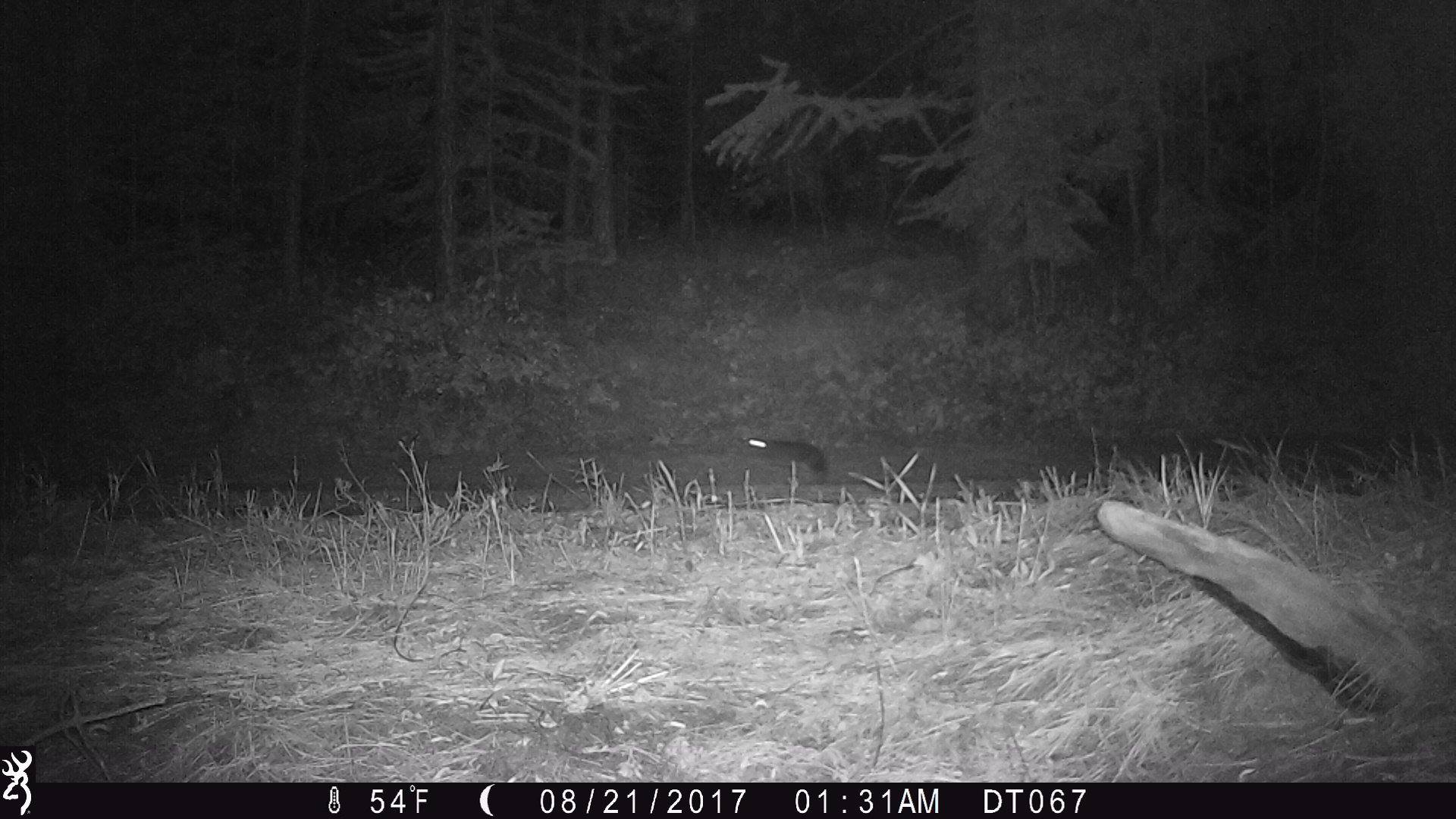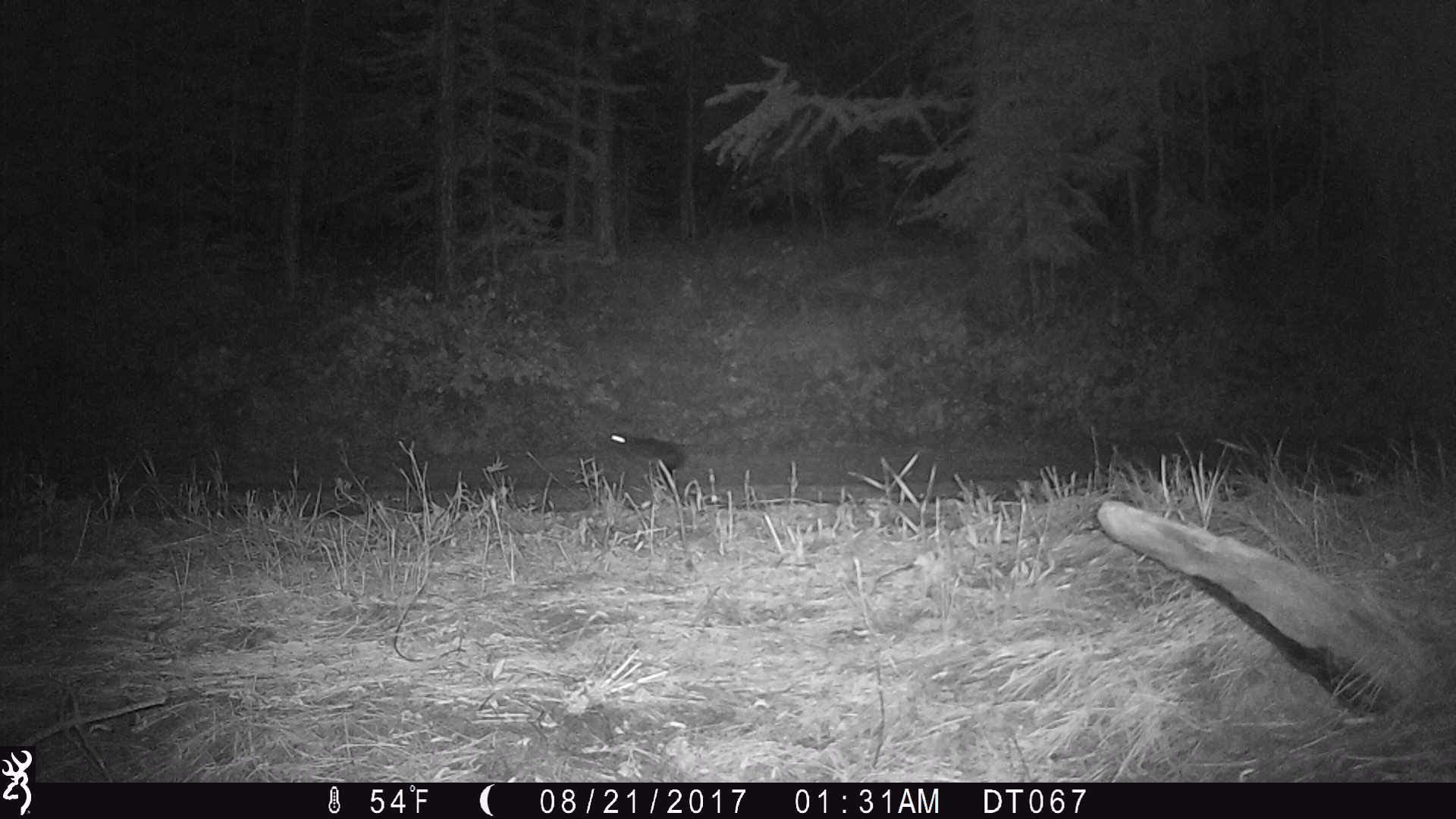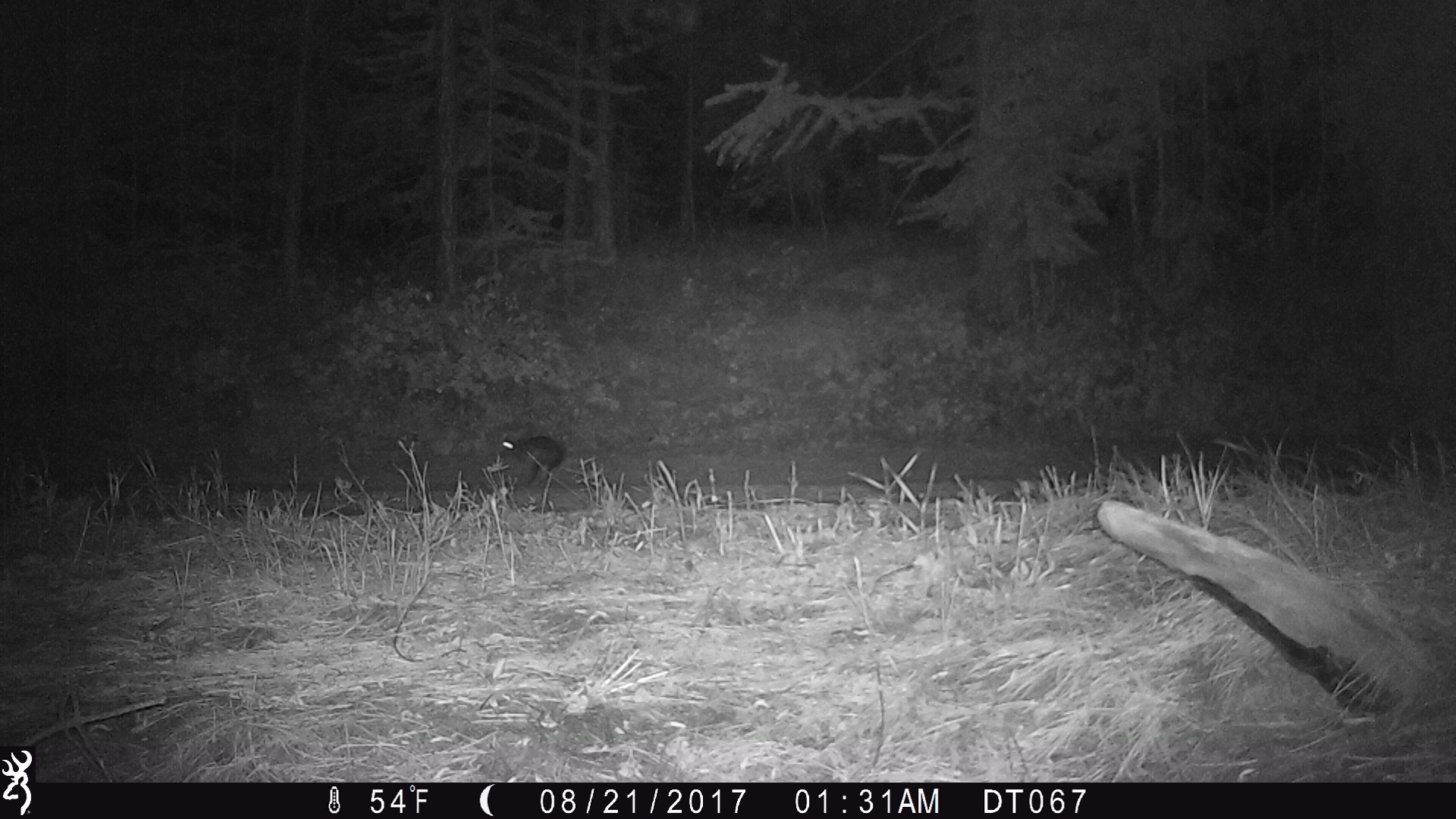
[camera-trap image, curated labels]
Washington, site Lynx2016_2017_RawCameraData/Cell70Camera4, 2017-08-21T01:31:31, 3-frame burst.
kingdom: Animalia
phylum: Chordata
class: Mammalia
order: Lagomorpha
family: Leporidae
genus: Lepus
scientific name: Lepus americanus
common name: snowshoe hare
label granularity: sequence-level